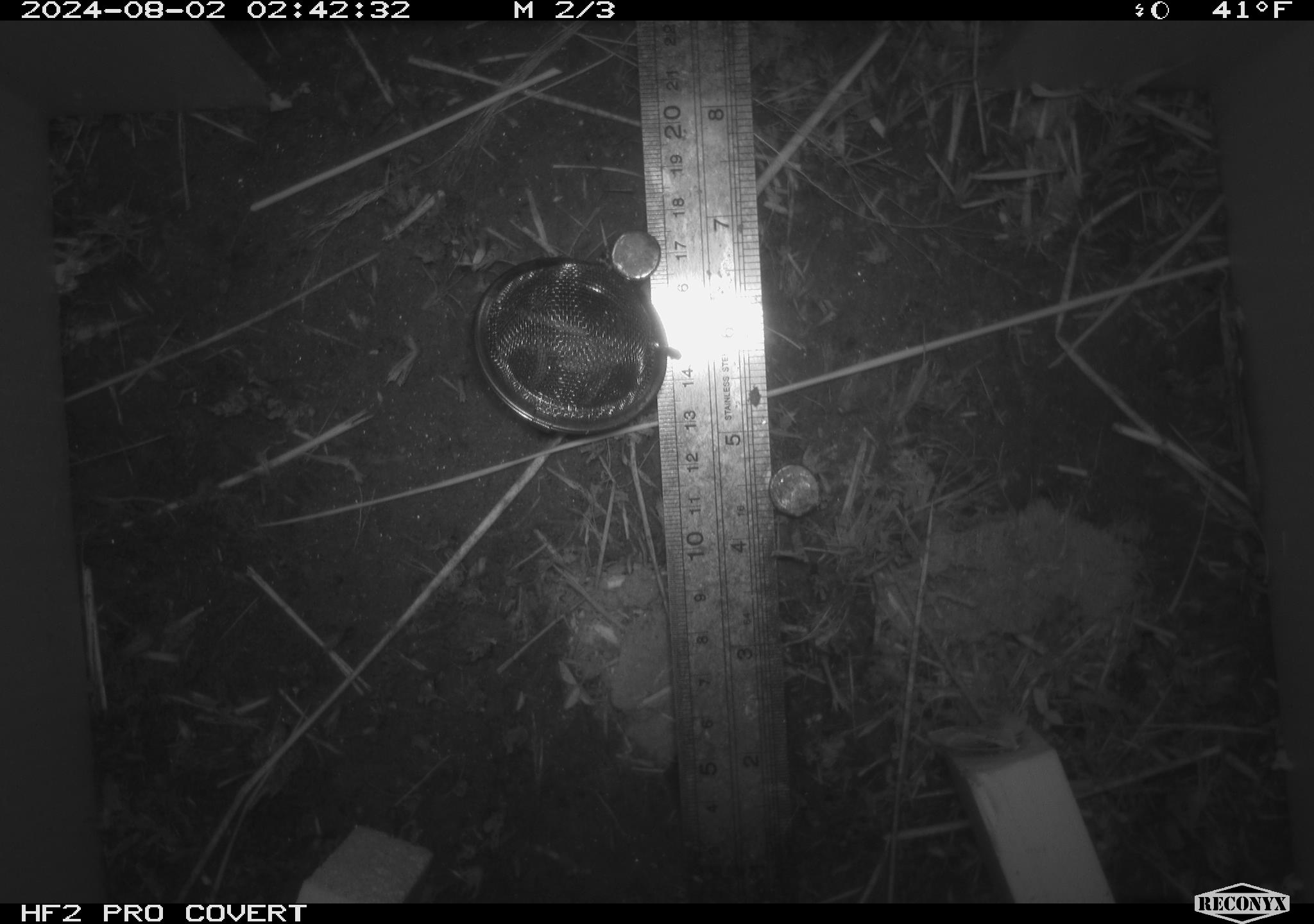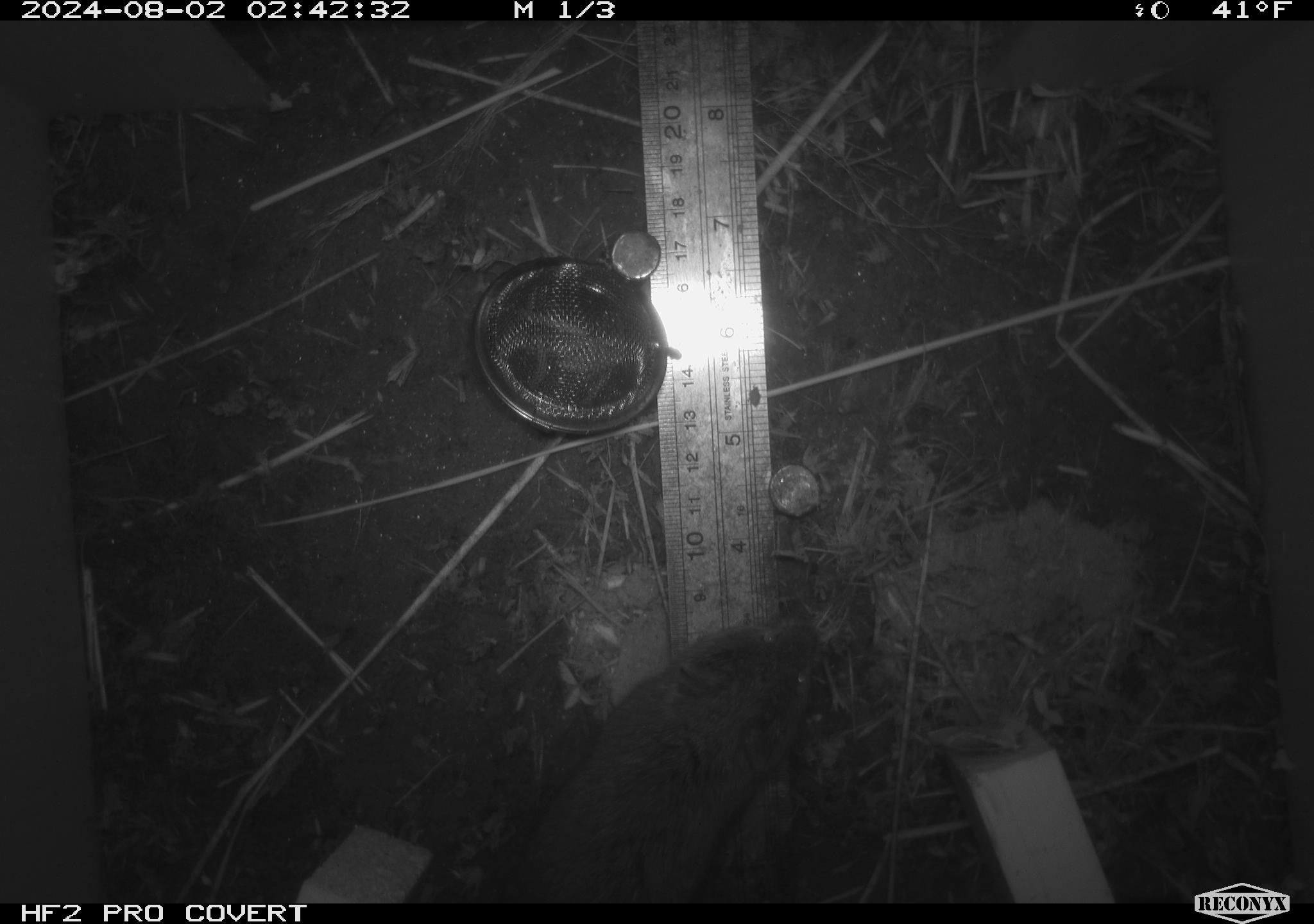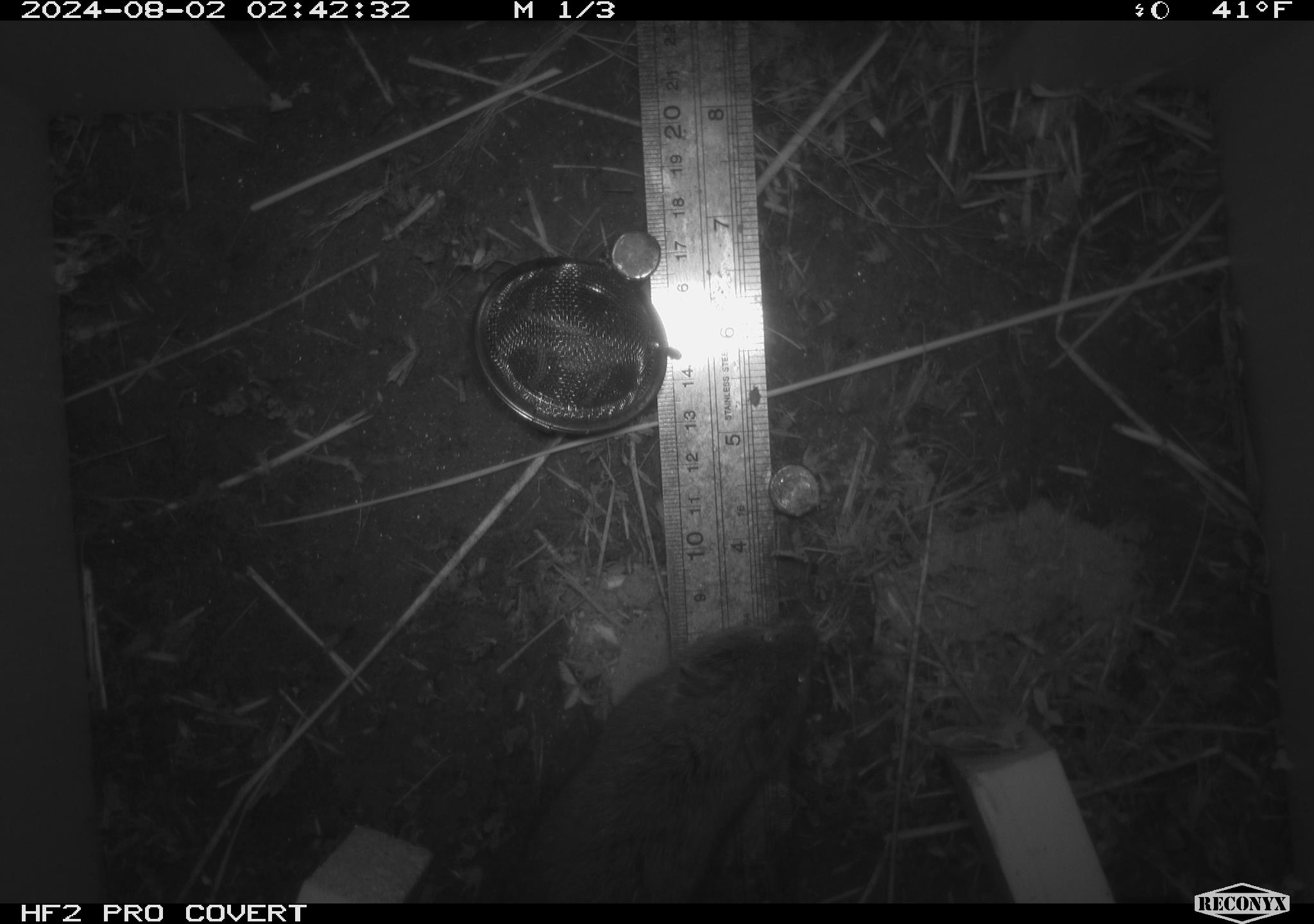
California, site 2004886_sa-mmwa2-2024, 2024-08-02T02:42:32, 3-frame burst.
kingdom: Animalia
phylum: Chordata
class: Mammalia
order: Rodentia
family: Cricetidae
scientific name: Arvicolinae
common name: voles, lemmings, and muskrats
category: arvicolinae subfamily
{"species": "arvicolinae subfamily (voles, lemmings, and muskrats) (Arvicolinae)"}